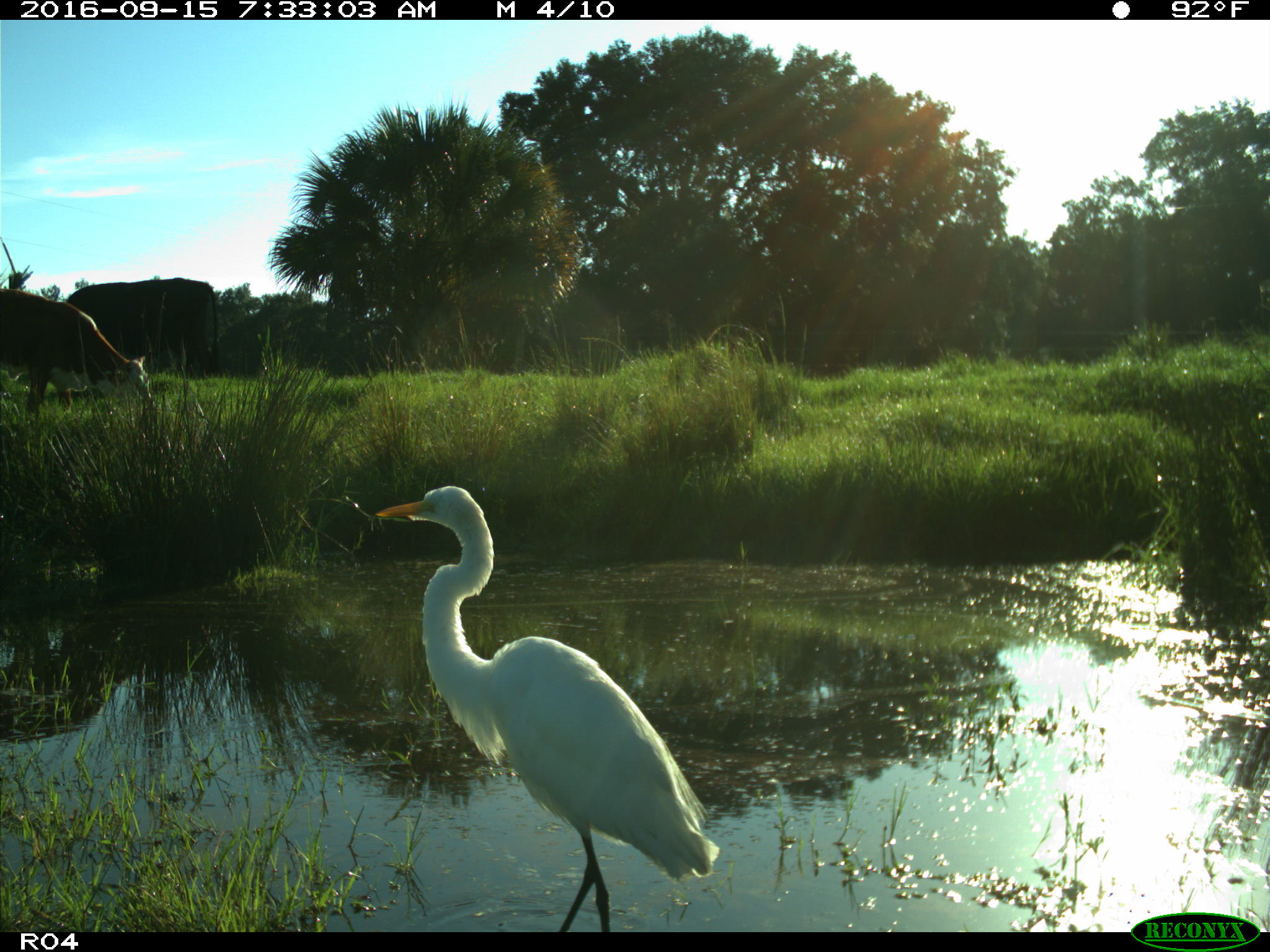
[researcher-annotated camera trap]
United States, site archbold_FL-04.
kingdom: Animalia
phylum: Chordata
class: Mammalia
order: Artiodactyla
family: Bovidae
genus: Bos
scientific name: Bos taurus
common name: domestic cow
Bos taurus (domestic cow).